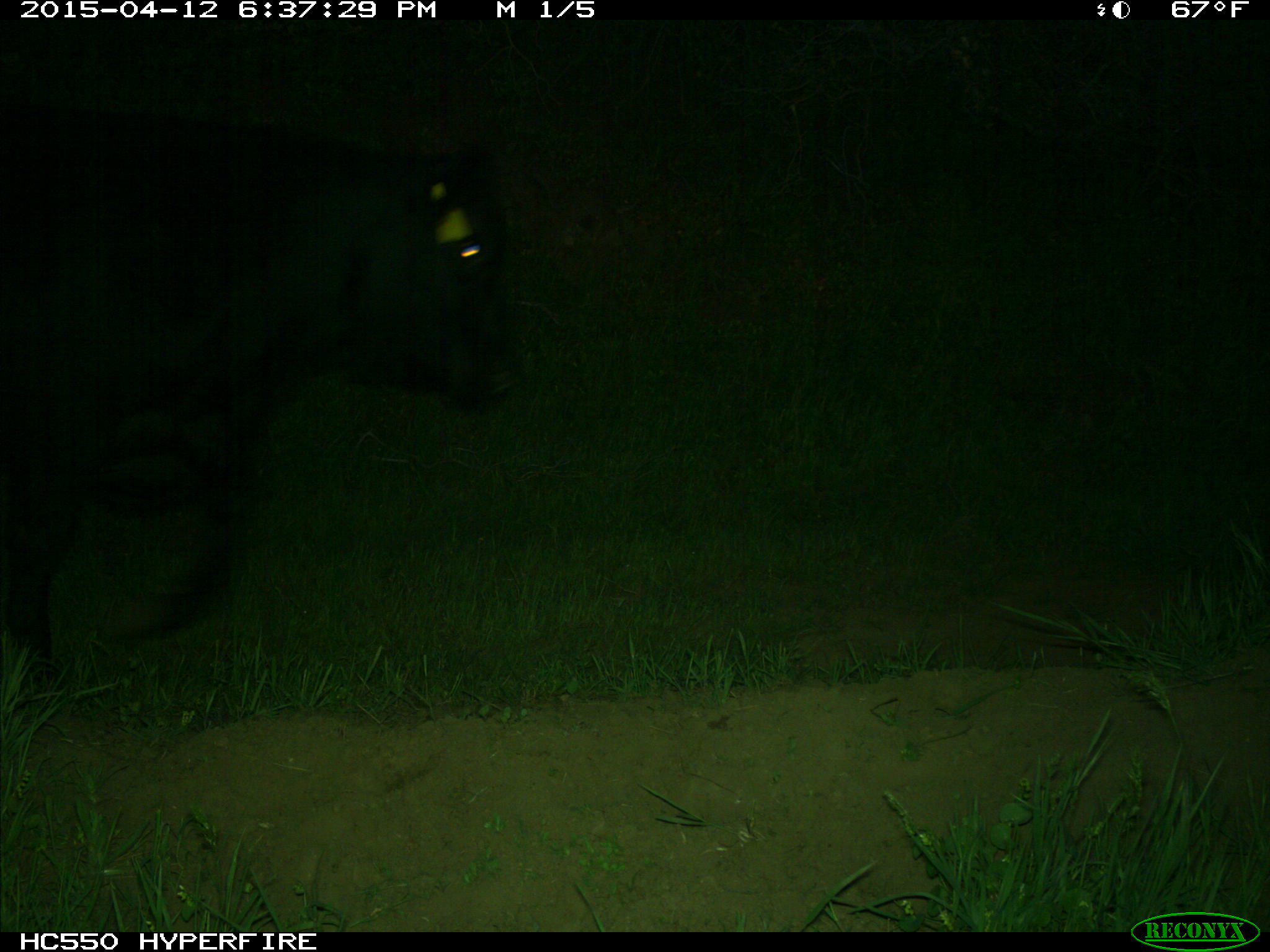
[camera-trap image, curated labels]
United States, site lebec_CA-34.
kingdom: Animalia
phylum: Chordata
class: Mammalia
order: Artiodactyla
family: Bovidae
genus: Bos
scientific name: Bos taurus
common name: domestic cow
Bos taurus (domestic cow).